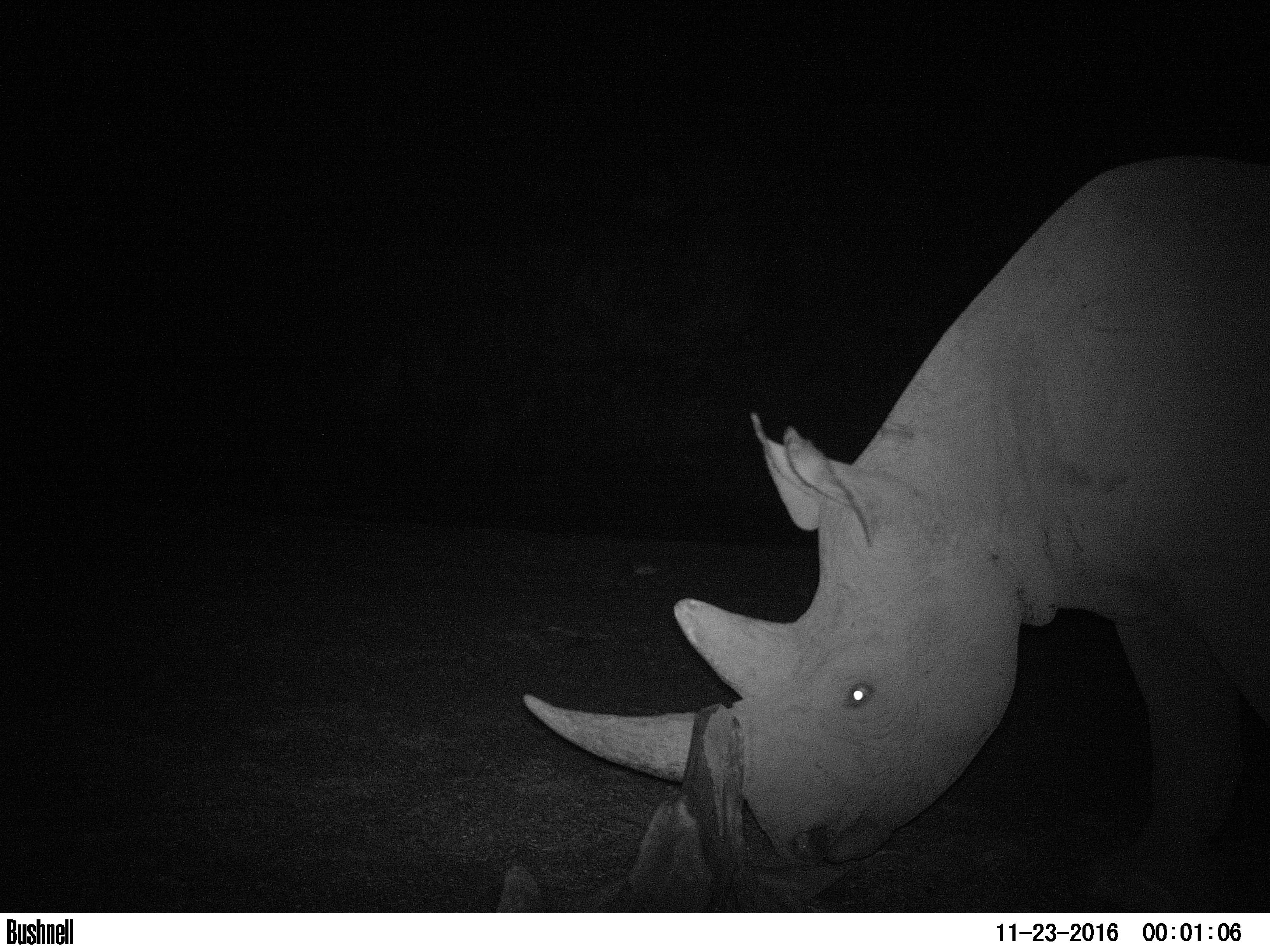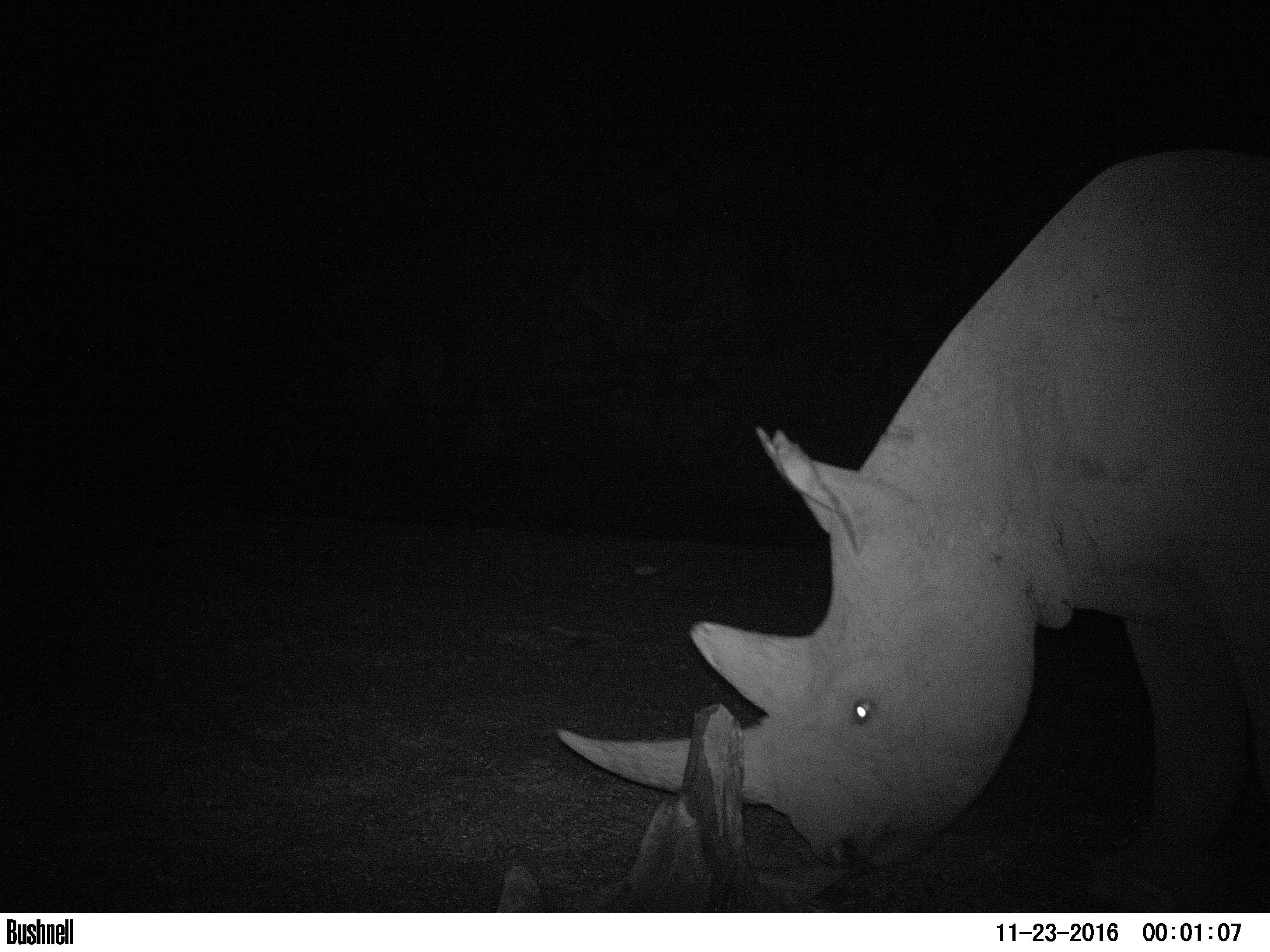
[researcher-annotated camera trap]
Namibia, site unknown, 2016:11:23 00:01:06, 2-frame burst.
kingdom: Animalia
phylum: Chordata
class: Mammalia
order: Perissodactyla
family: Rhinocerotidae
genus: Diceros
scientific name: Diceros bicornis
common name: black rhinoceros